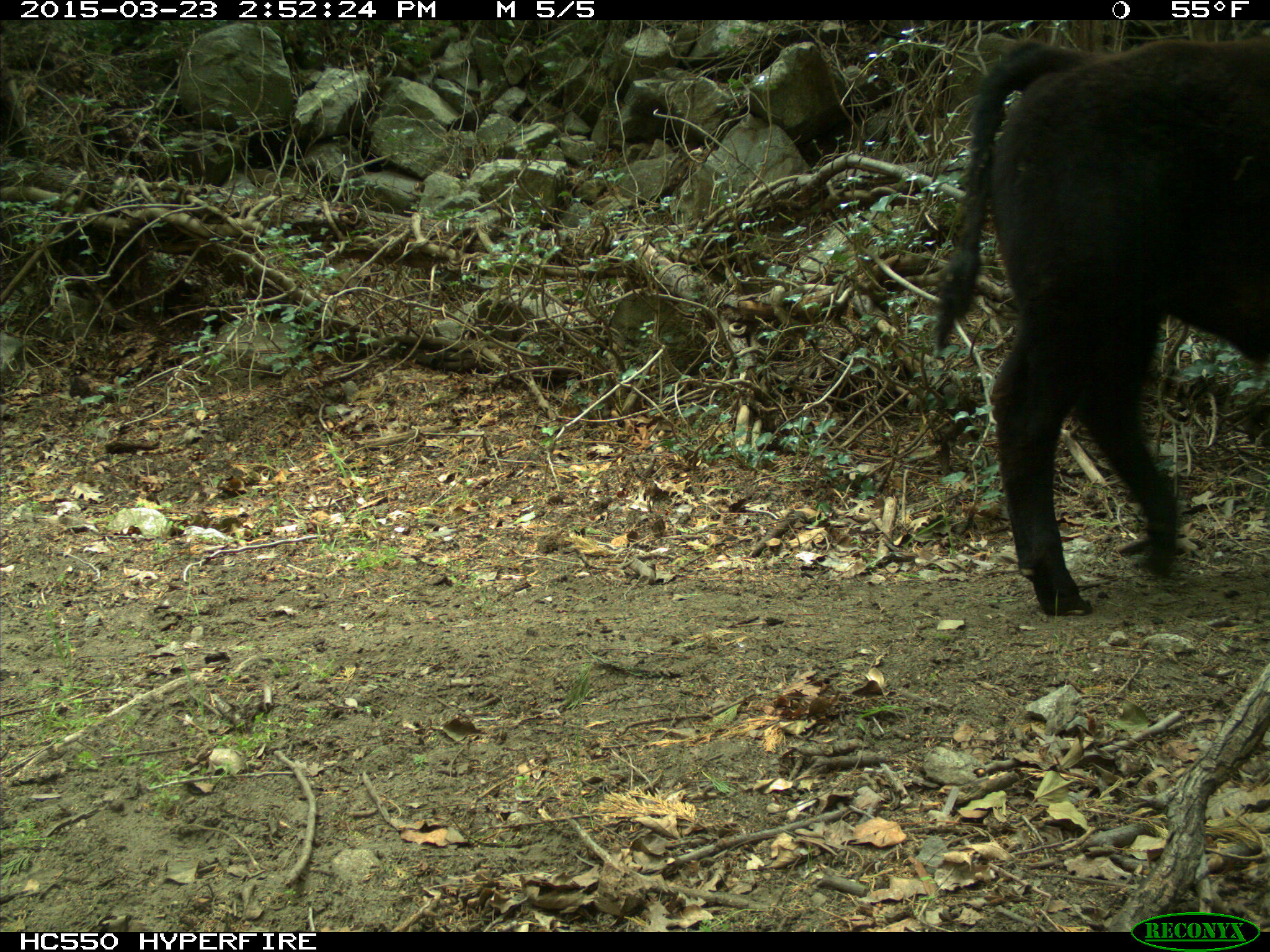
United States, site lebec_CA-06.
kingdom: Animalia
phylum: Chordata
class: Mammalia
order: Artiodactyla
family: Bovidae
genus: Bos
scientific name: Bos taurus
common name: domestic cow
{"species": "Bos taurus (domestic cow)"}